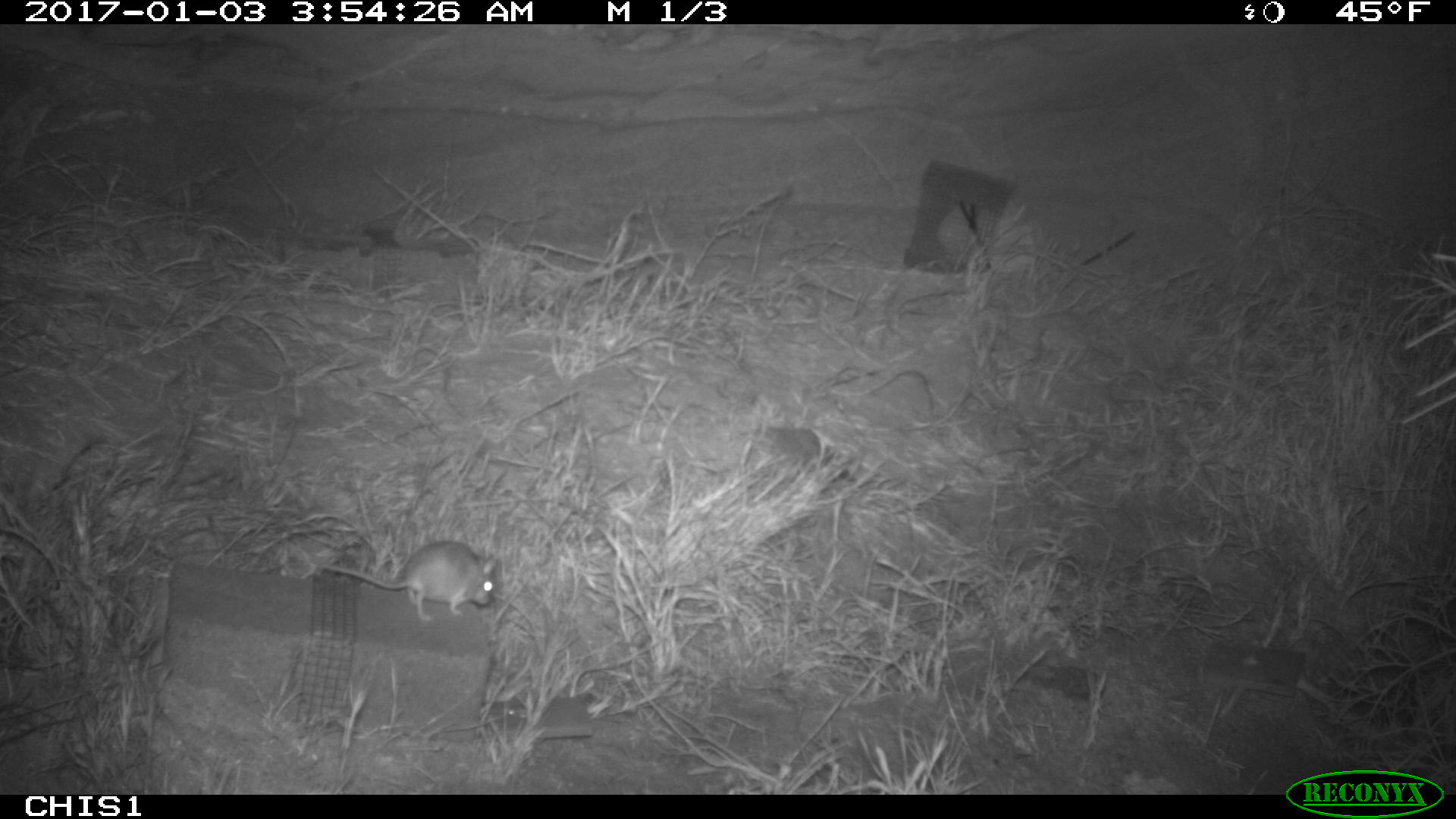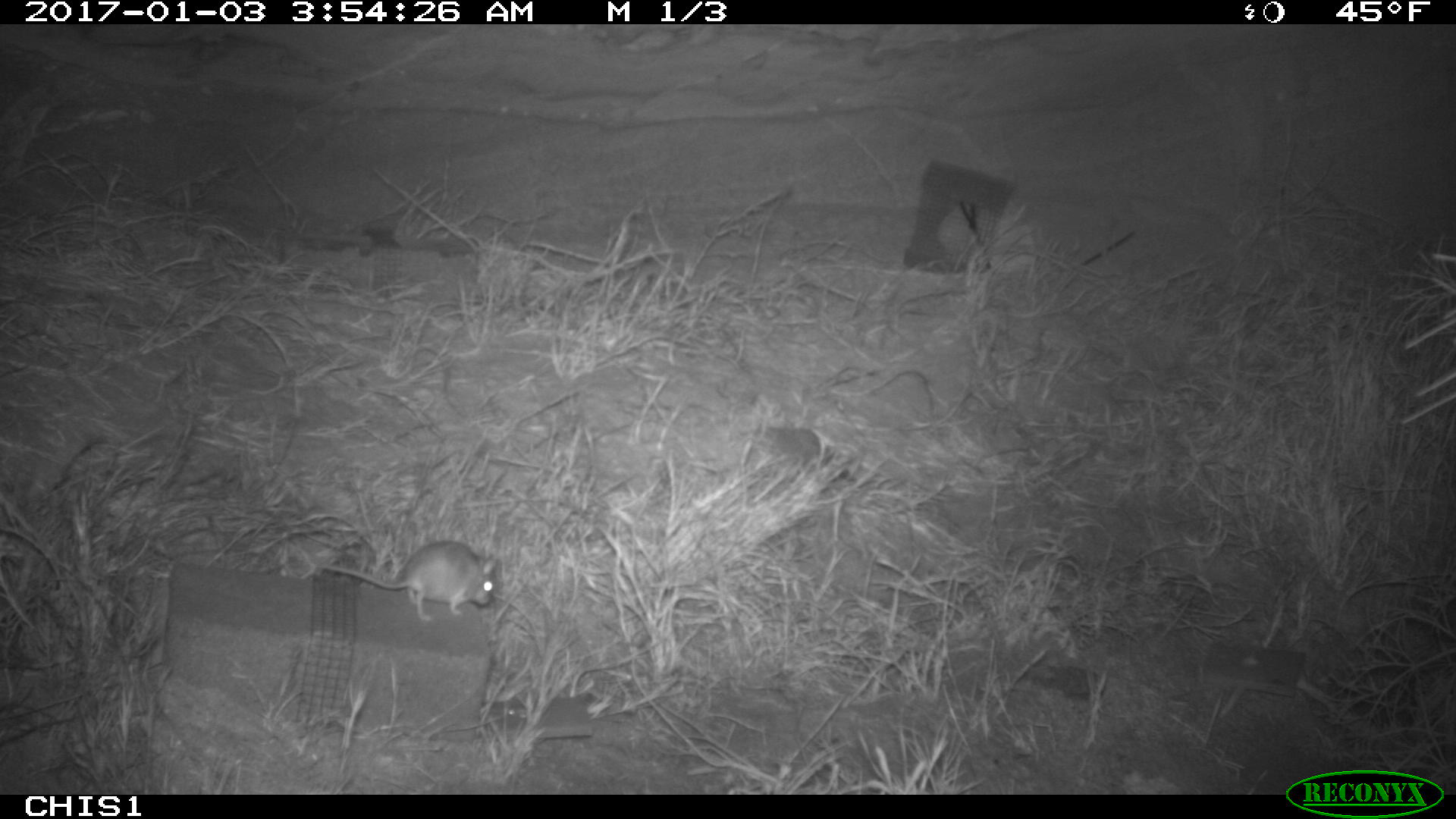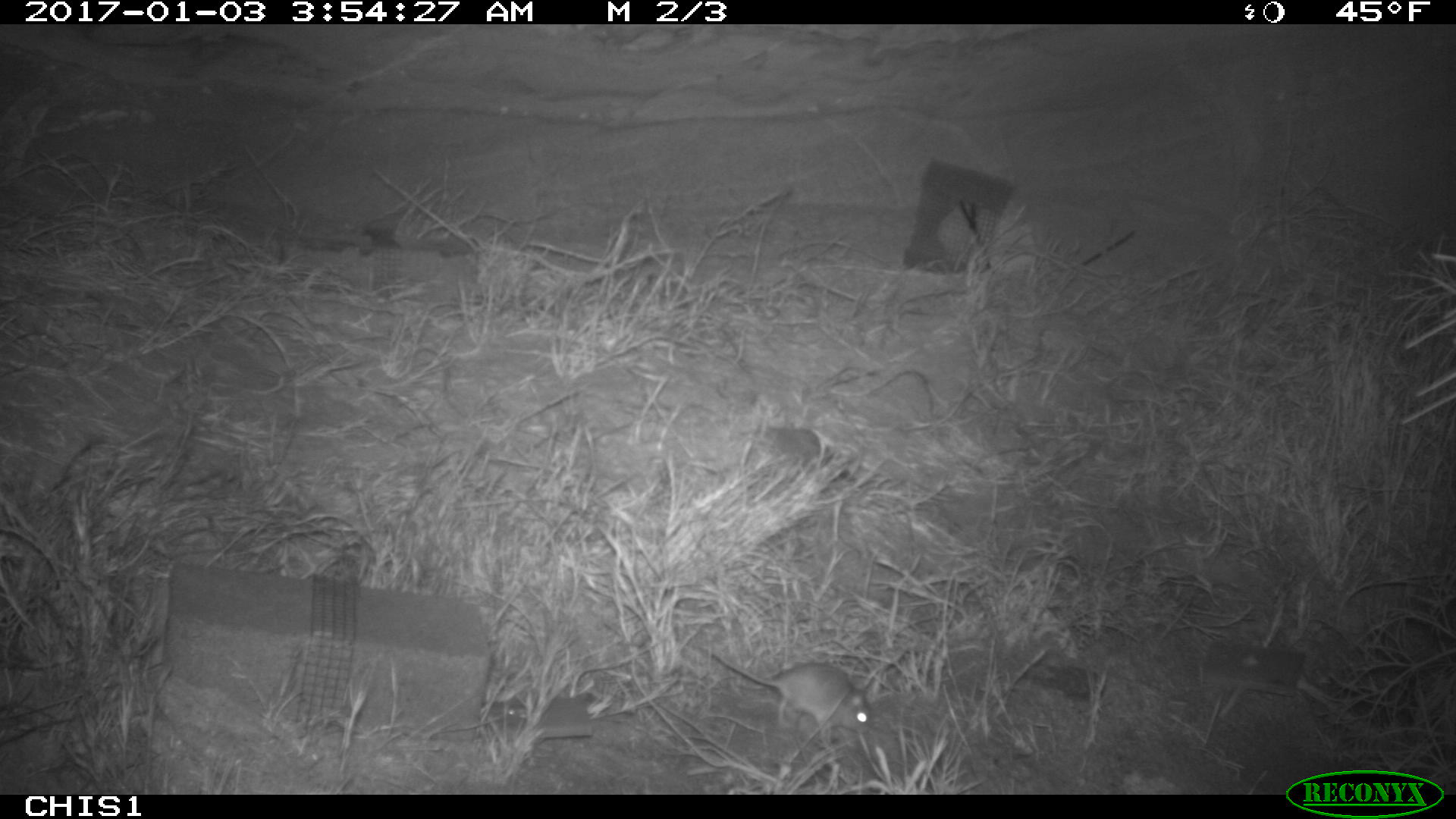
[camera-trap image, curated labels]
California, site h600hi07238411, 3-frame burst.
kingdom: Animalia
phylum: Chordata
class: Mammalia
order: Rodentia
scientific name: Rodentia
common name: rodent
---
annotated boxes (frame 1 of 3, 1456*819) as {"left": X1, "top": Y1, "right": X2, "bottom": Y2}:
rodent: {"left": 318, "top": 540, "right": 495, "bottom": 621}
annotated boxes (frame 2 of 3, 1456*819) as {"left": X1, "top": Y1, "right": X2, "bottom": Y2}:
rodent: {"left": 322, "top": 541, "right": 495, "bottom": 620}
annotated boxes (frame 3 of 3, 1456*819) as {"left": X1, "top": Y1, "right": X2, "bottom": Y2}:
rodent: {"left": 708, "top": 651, "right": 872, "bottom": 748}